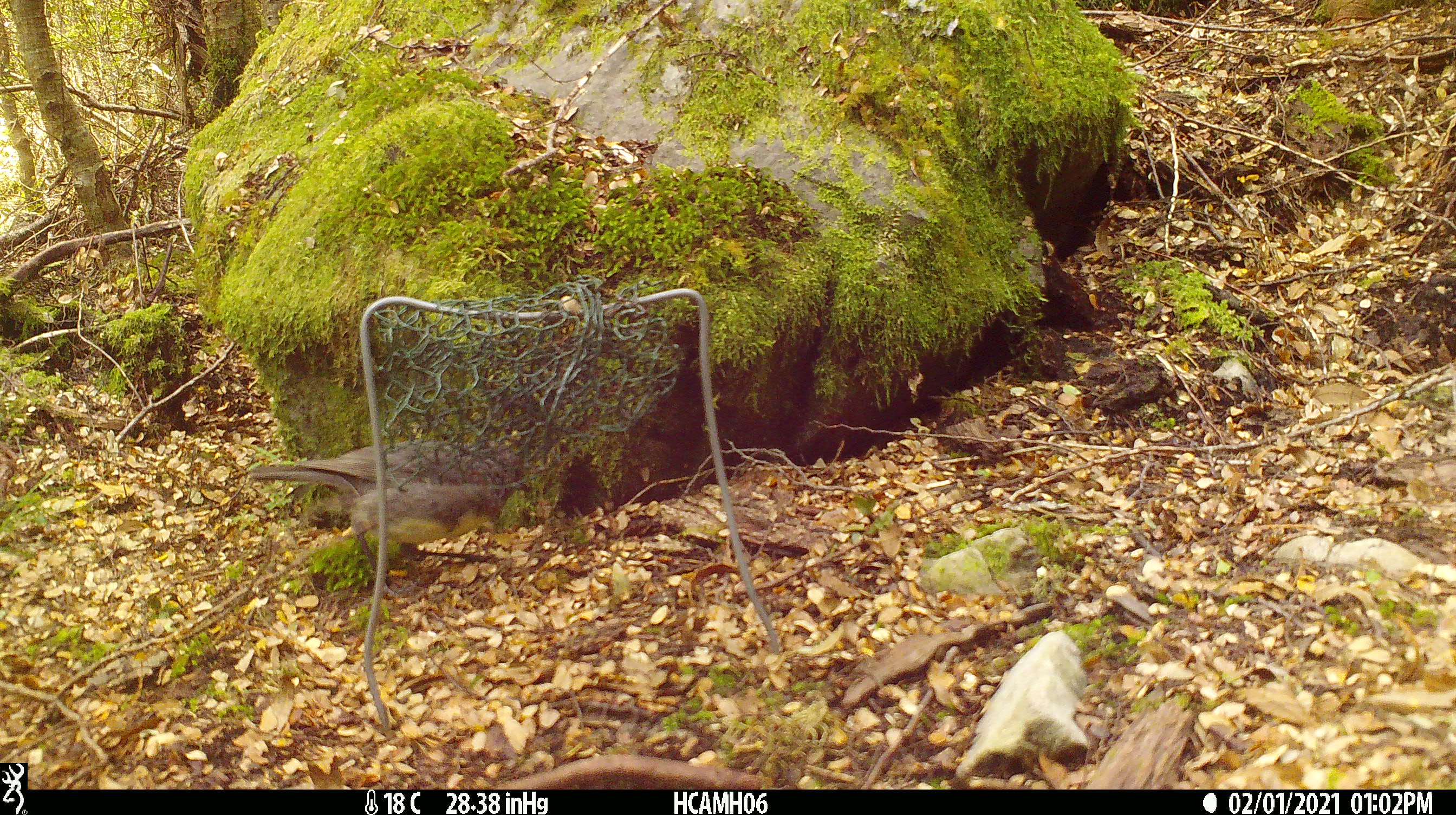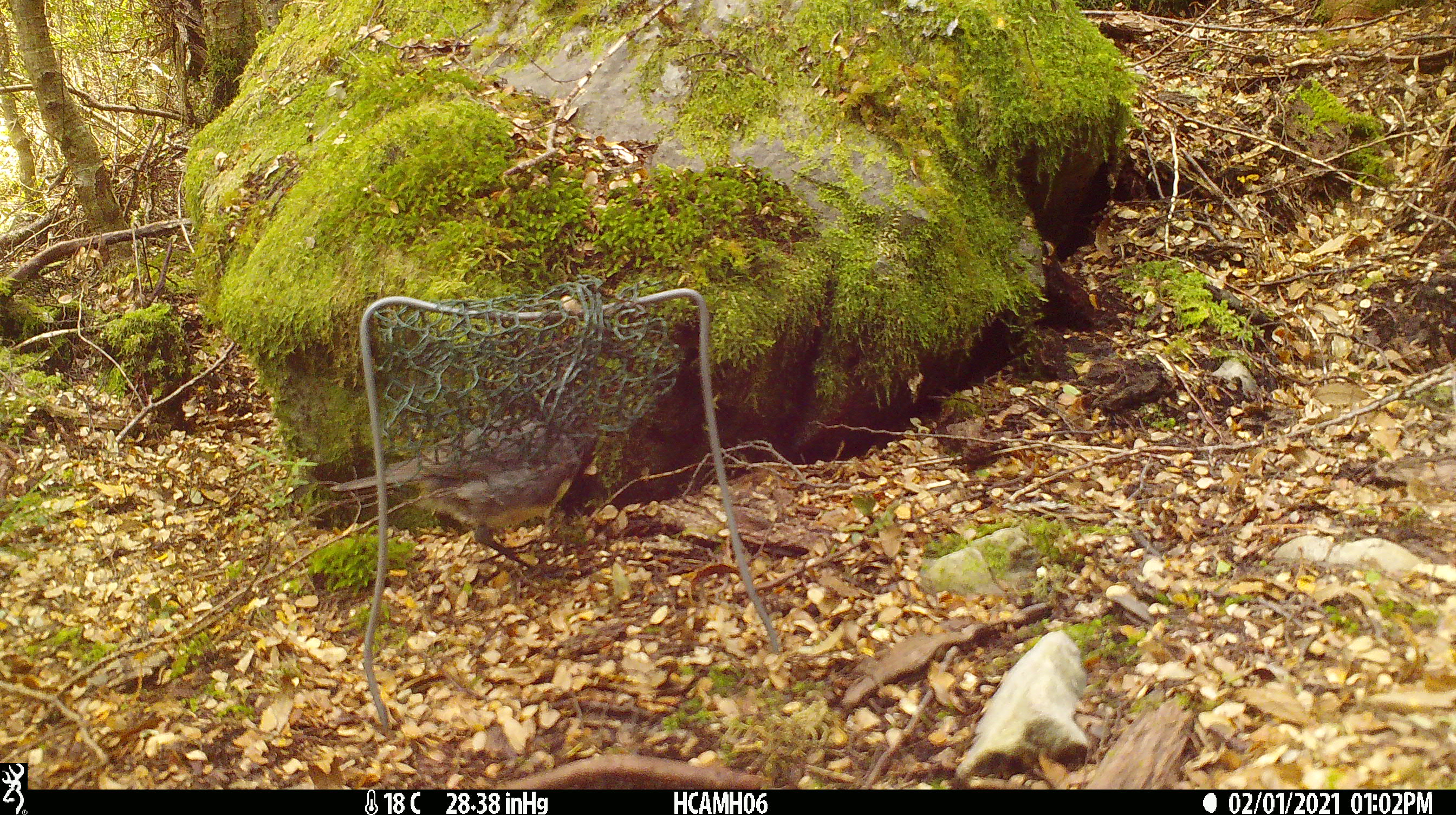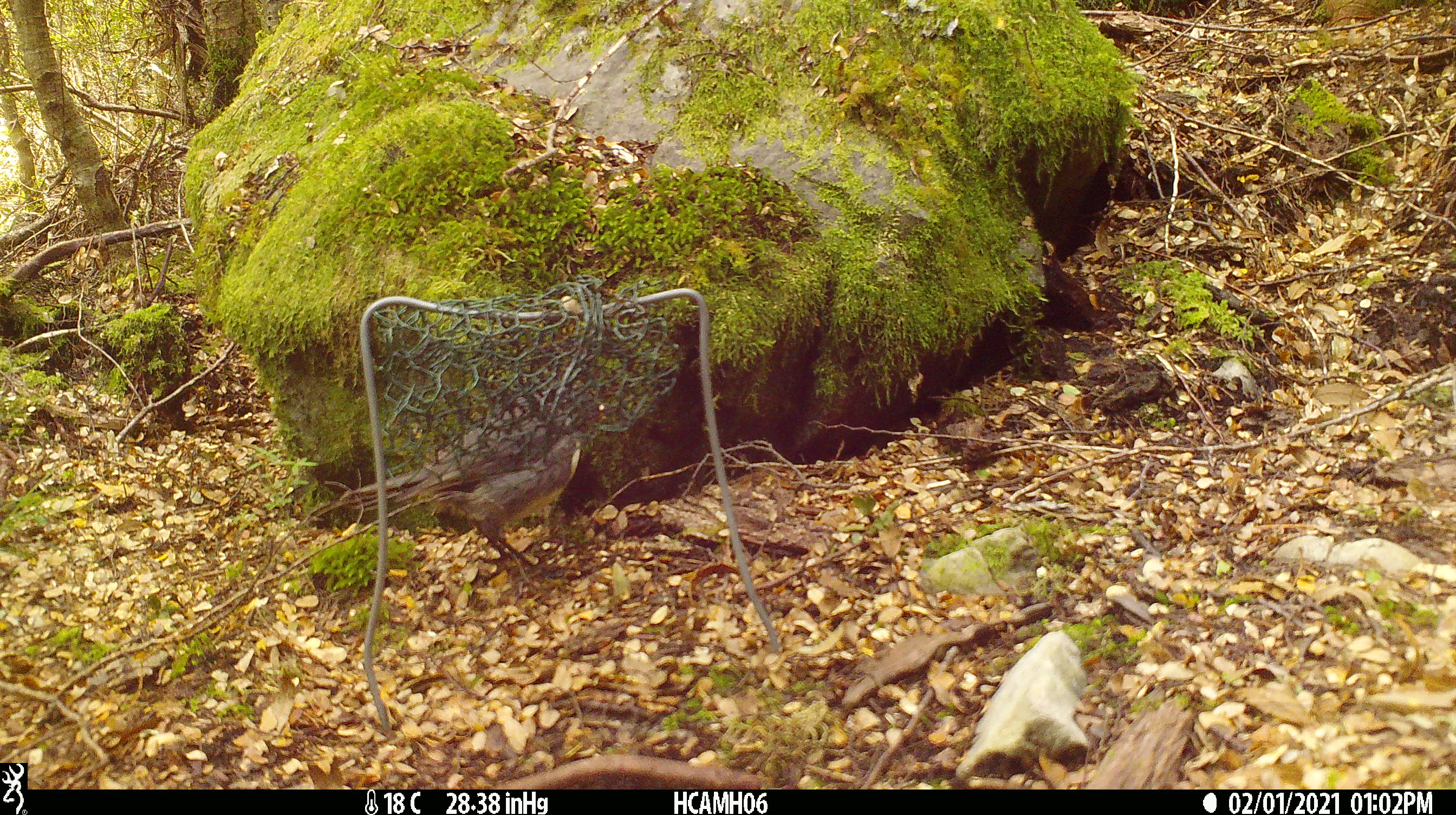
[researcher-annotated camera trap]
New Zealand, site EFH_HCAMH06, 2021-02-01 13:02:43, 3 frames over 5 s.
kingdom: Animalia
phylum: Chordata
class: Aves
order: Passeriformes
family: Petroicidae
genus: Petroica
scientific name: Petroica australis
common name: new zealand robin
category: robin